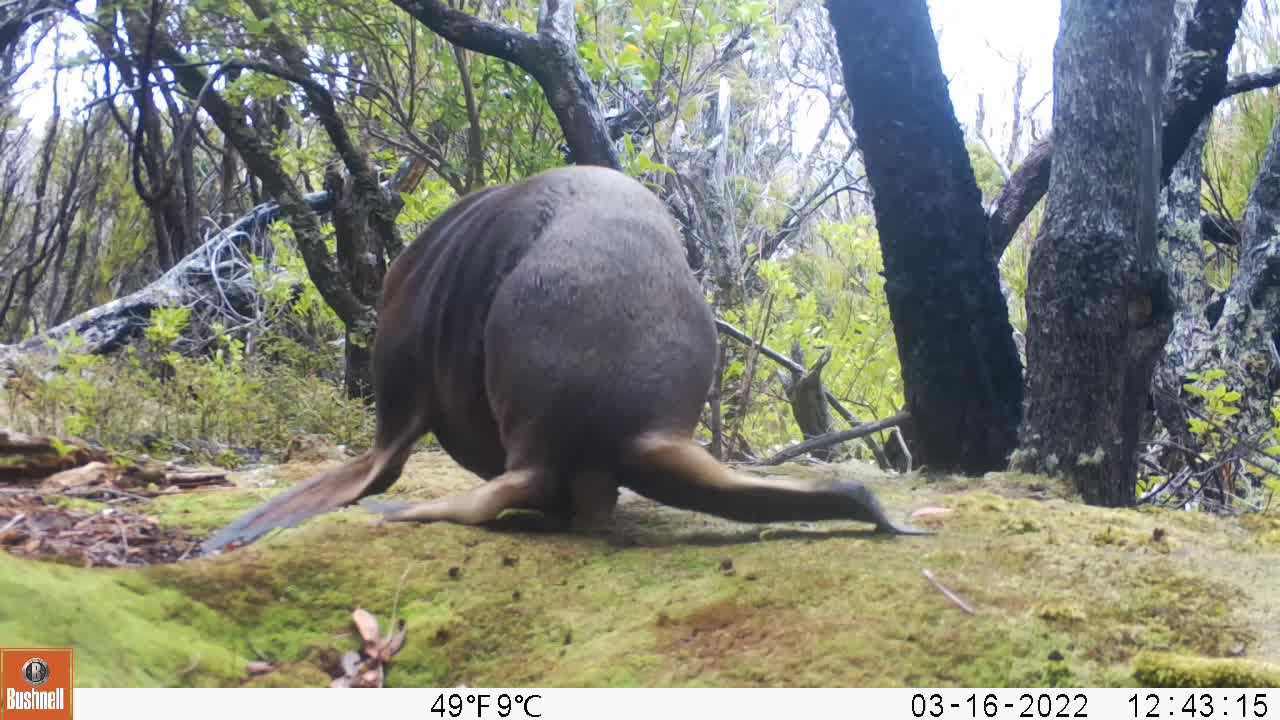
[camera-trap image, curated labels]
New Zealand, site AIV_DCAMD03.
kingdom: Animalia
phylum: Chordata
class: Mammalia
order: Carnivora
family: Otariidae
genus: Phocarctos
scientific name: Phocarctos hookeri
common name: new zealand sea lion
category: sealion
Sealion (new zealand sea lion) (Phocarctos hookeri).